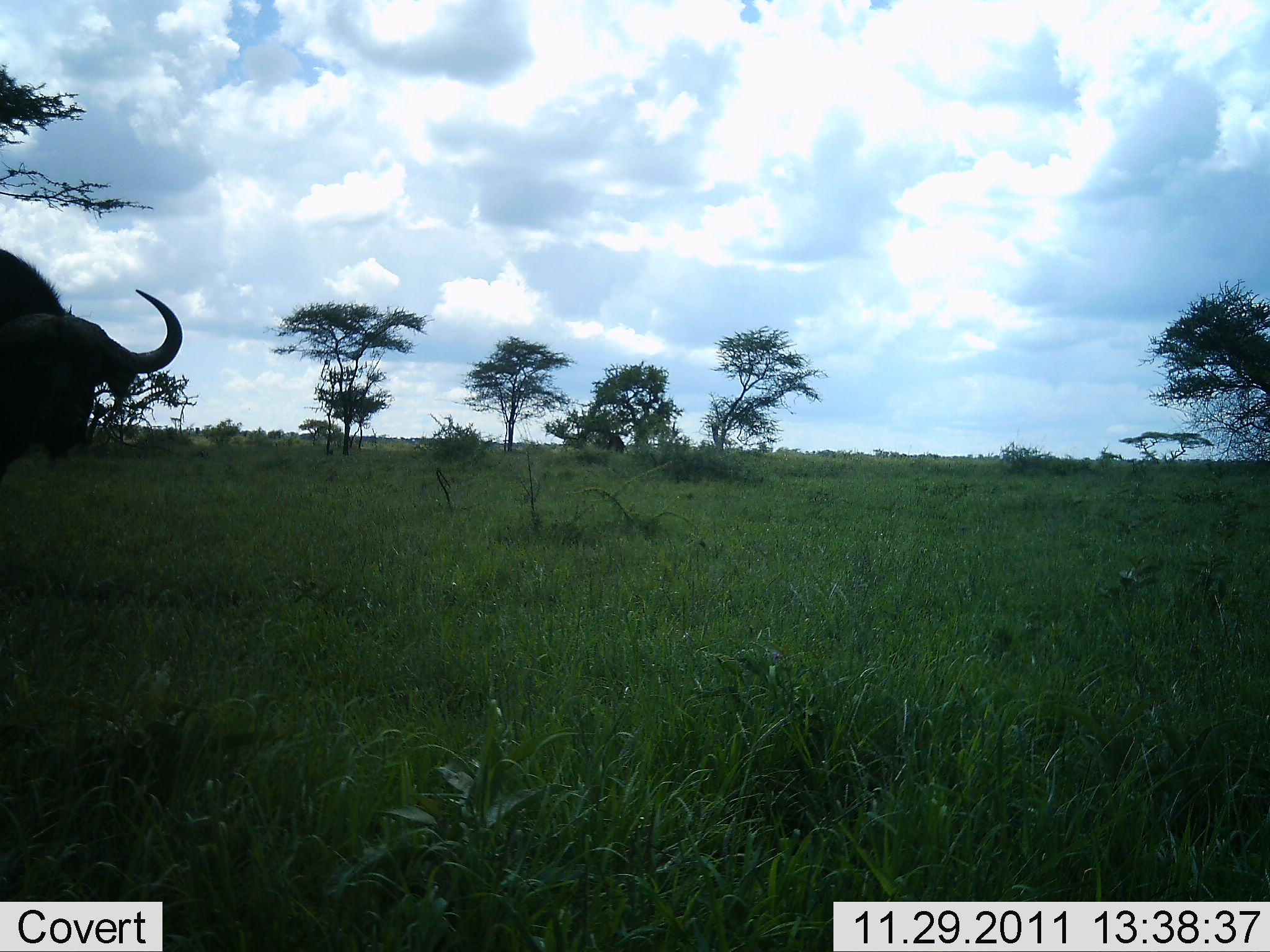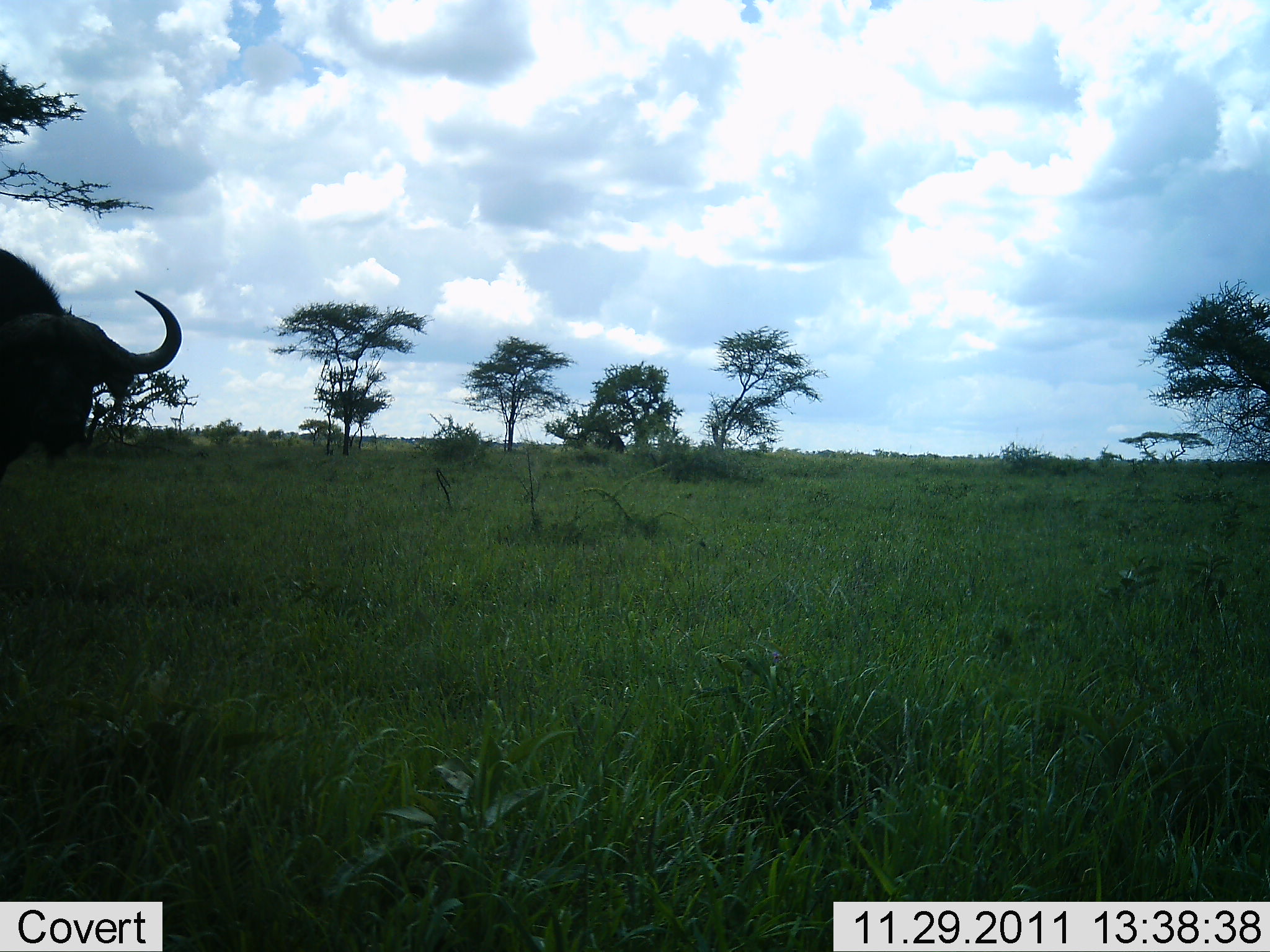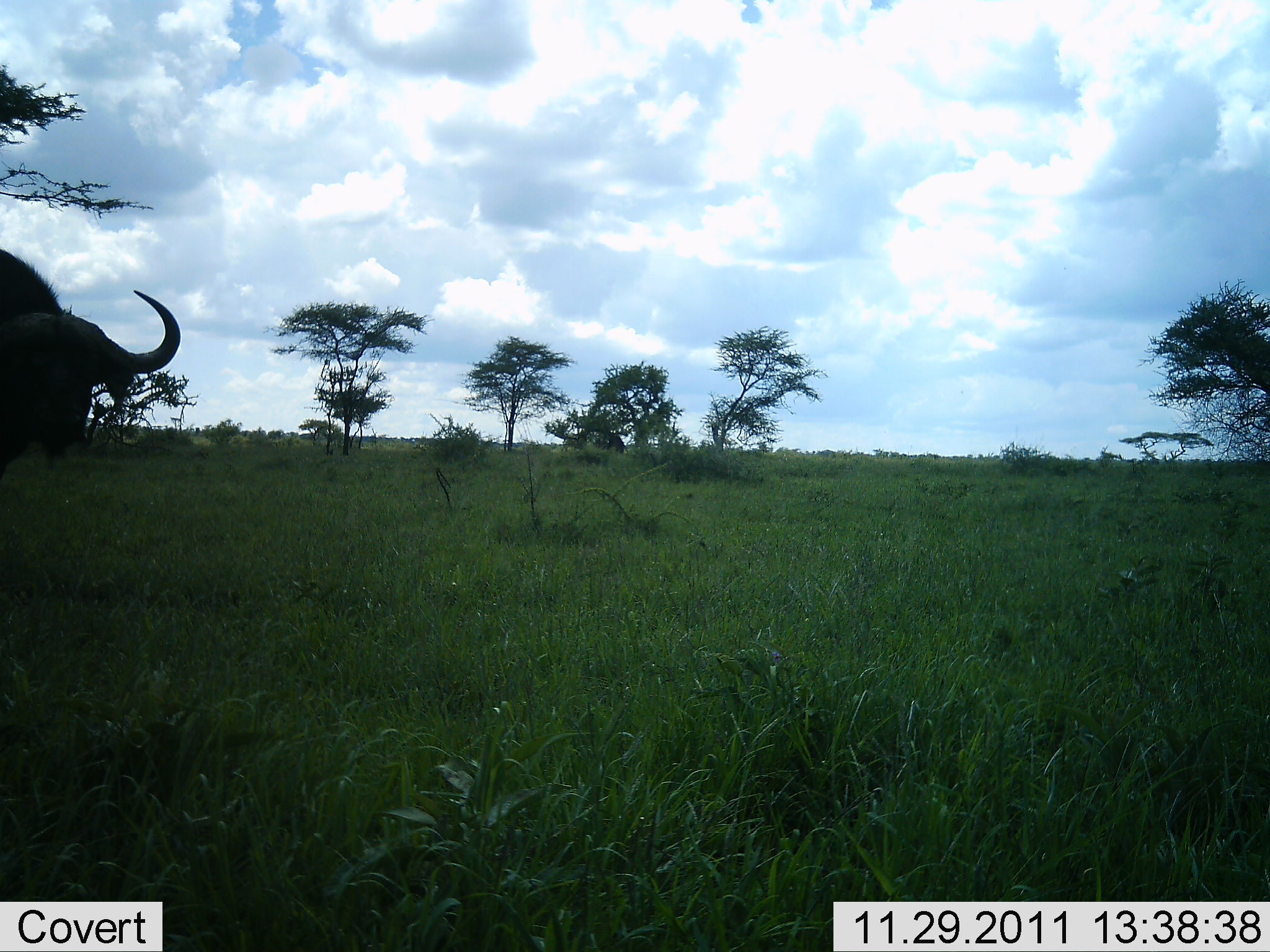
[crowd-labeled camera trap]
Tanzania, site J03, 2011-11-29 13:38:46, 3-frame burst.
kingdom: Animalia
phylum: Chordata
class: Mammalia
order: Artiodactyla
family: Bovidae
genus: Syncerus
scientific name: Syncerus caffer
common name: cape buffalo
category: buffalo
Buffalo (cape buffalo) (Syncerus caffer), count 1. Behavior (volunteer vote fractions): standing 100%, resting 0%, moving 0%, interacting 0%. Young present (vote fraction): 0%. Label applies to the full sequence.